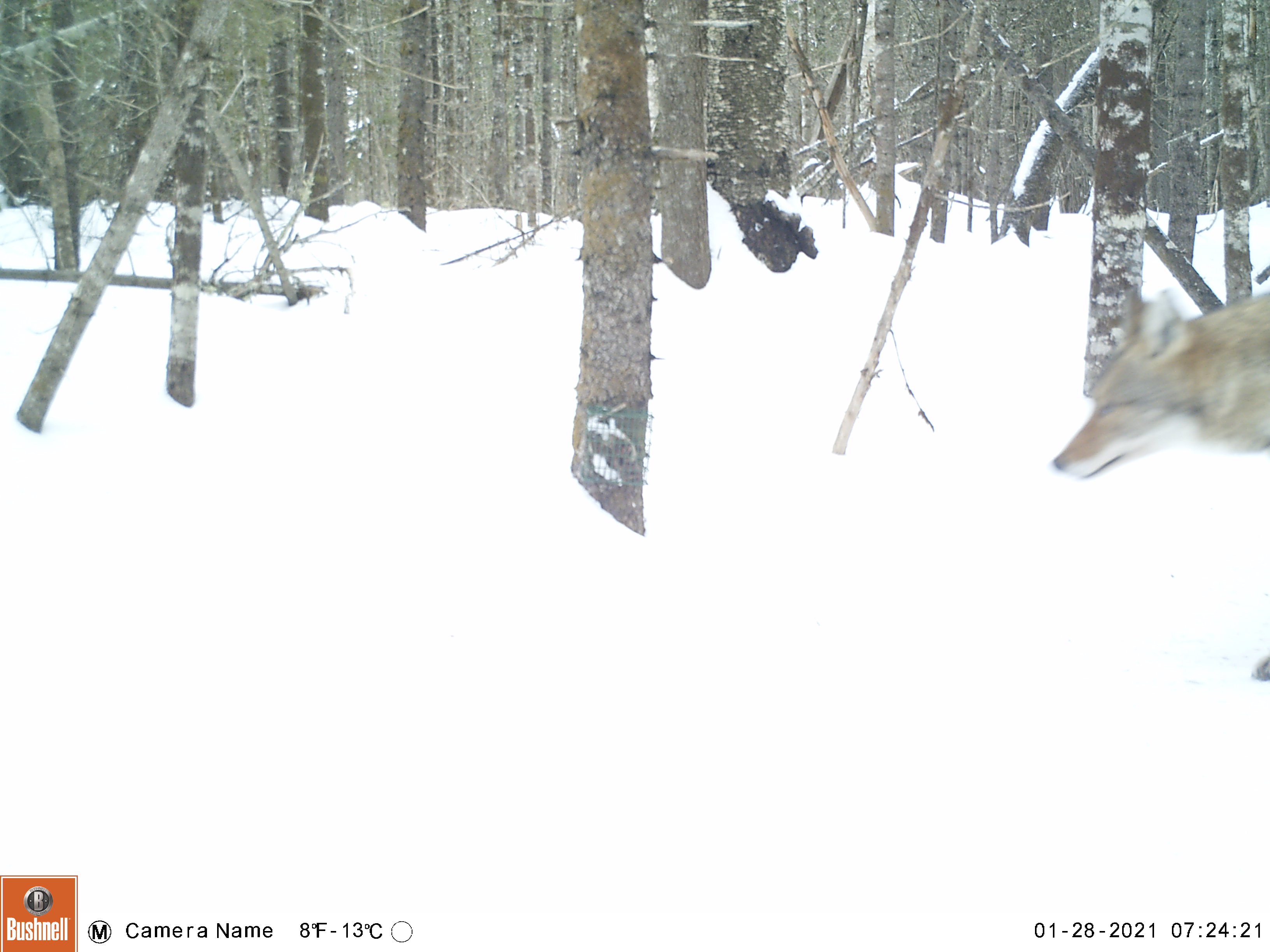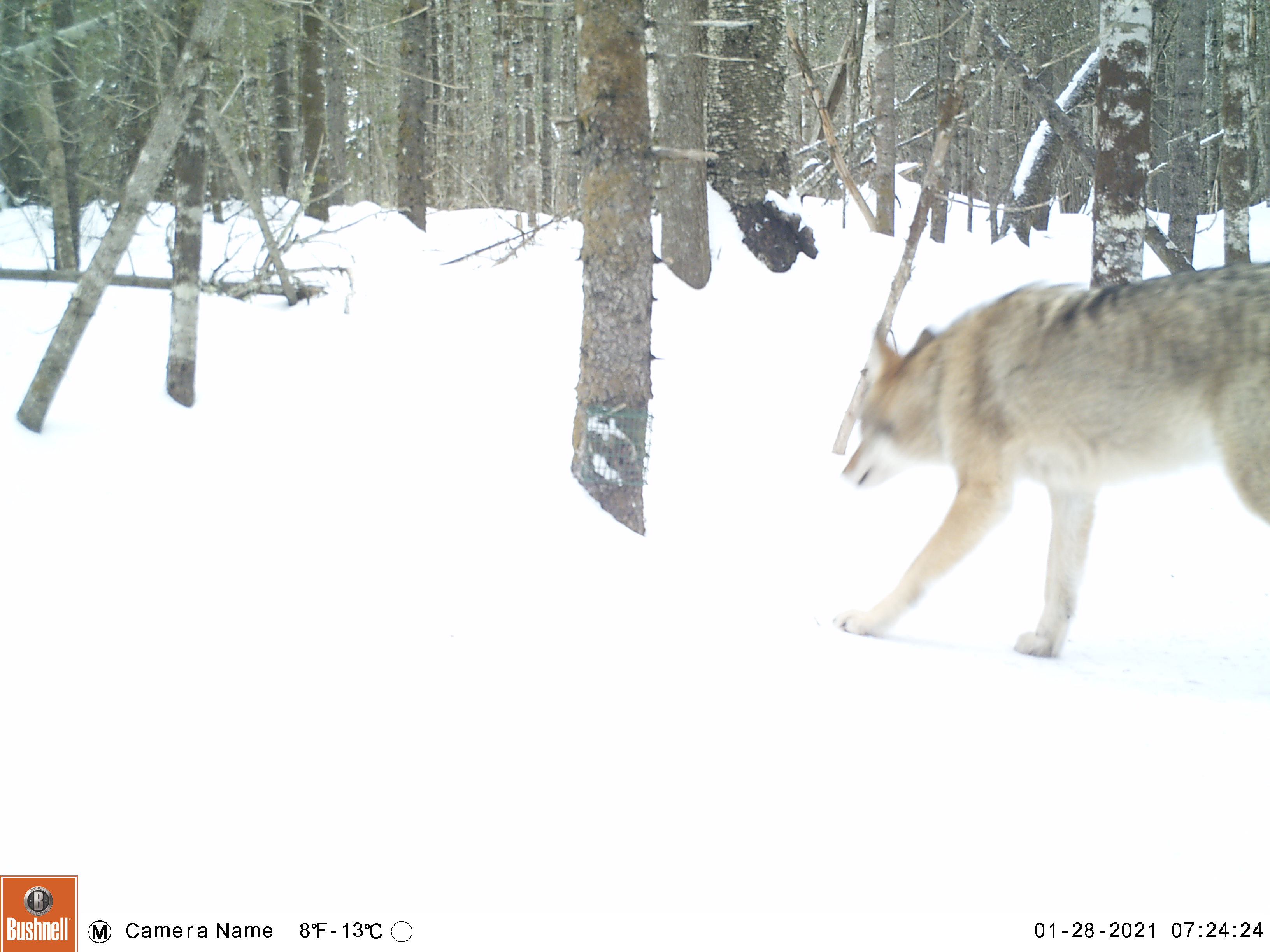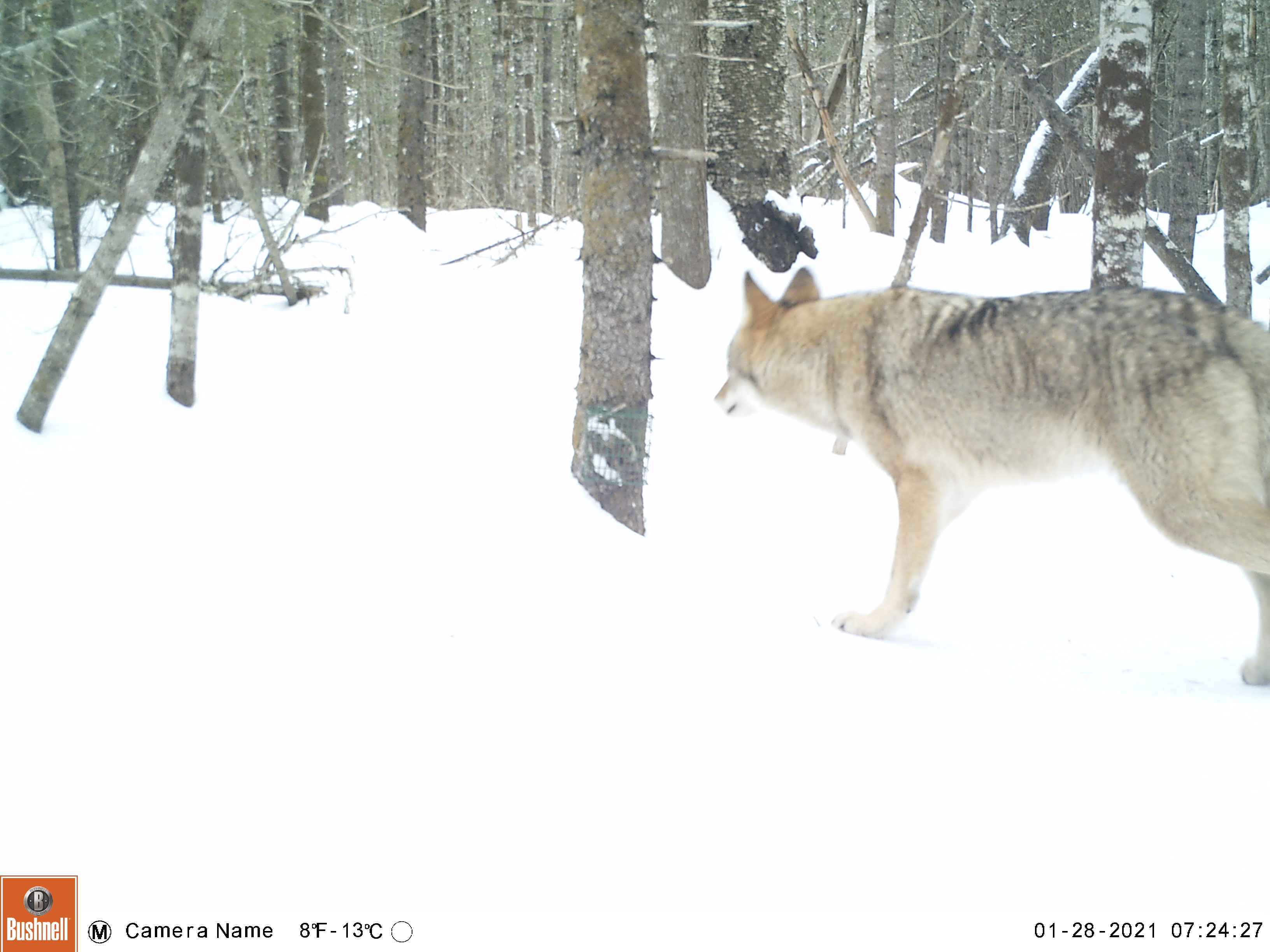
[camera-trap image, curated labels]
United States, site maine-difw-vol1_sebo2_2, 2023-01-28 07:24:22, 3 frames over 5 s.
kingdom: Animalia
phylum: Chordata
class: Mammalia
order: Carnivora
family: Canidae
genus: Canis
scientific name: Canis latrans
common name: coyote